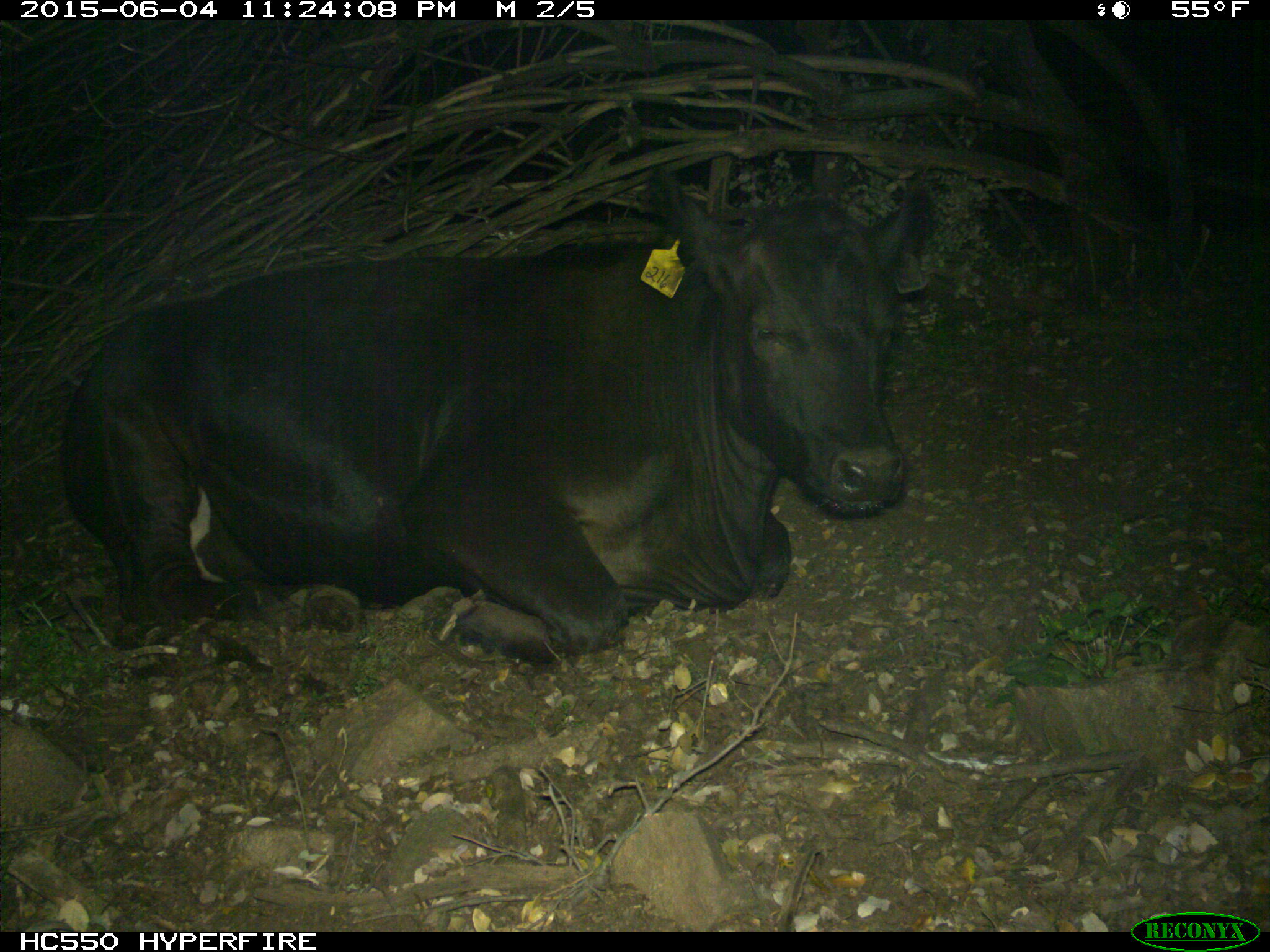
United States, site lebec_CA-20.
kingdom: Animalia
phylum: Chordata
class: Mammalia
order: Artiodactyla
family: Bovidae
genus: Bos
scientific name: Bos taurus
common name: domestic cow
Bos taurus (domestic cow).